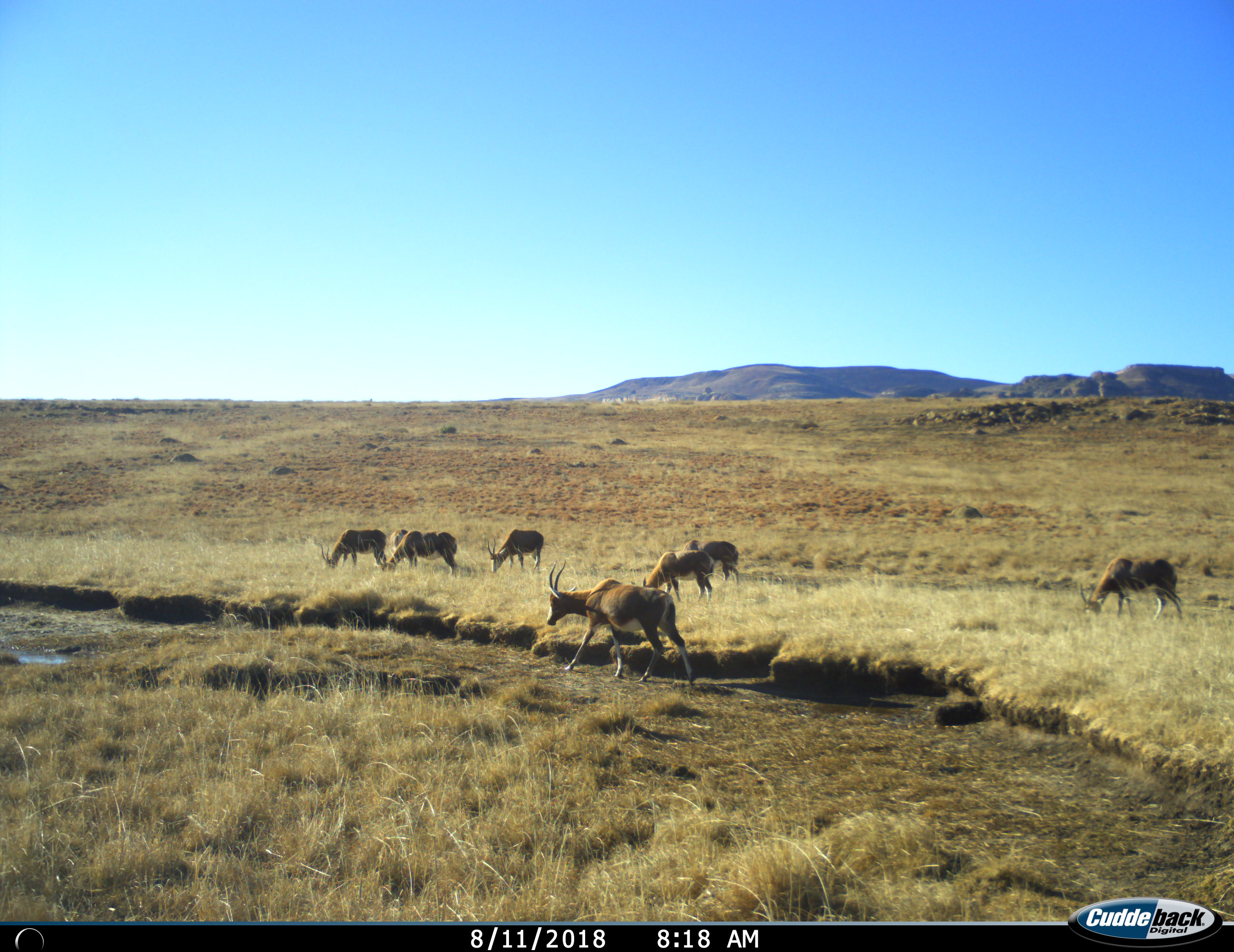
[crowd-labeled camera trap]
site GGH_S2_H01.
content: unidentified animal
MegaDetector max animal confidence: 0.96